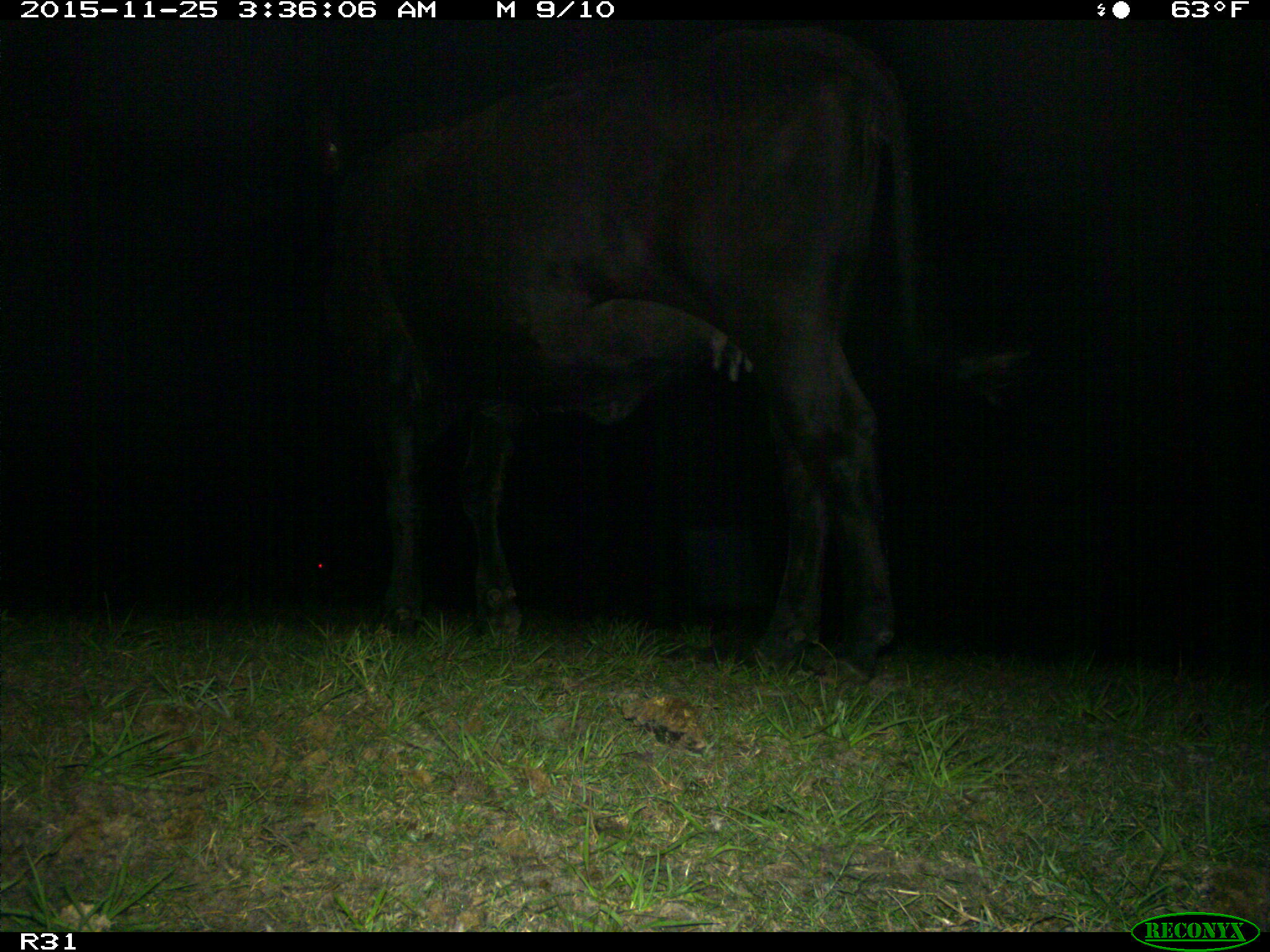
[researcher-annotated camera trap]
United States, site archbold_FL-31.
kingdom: Animalia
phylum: Chordata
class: Mammalia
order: Artiodactyla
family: Bovidae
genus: Bos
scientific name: Bos taurus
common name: domestic cow